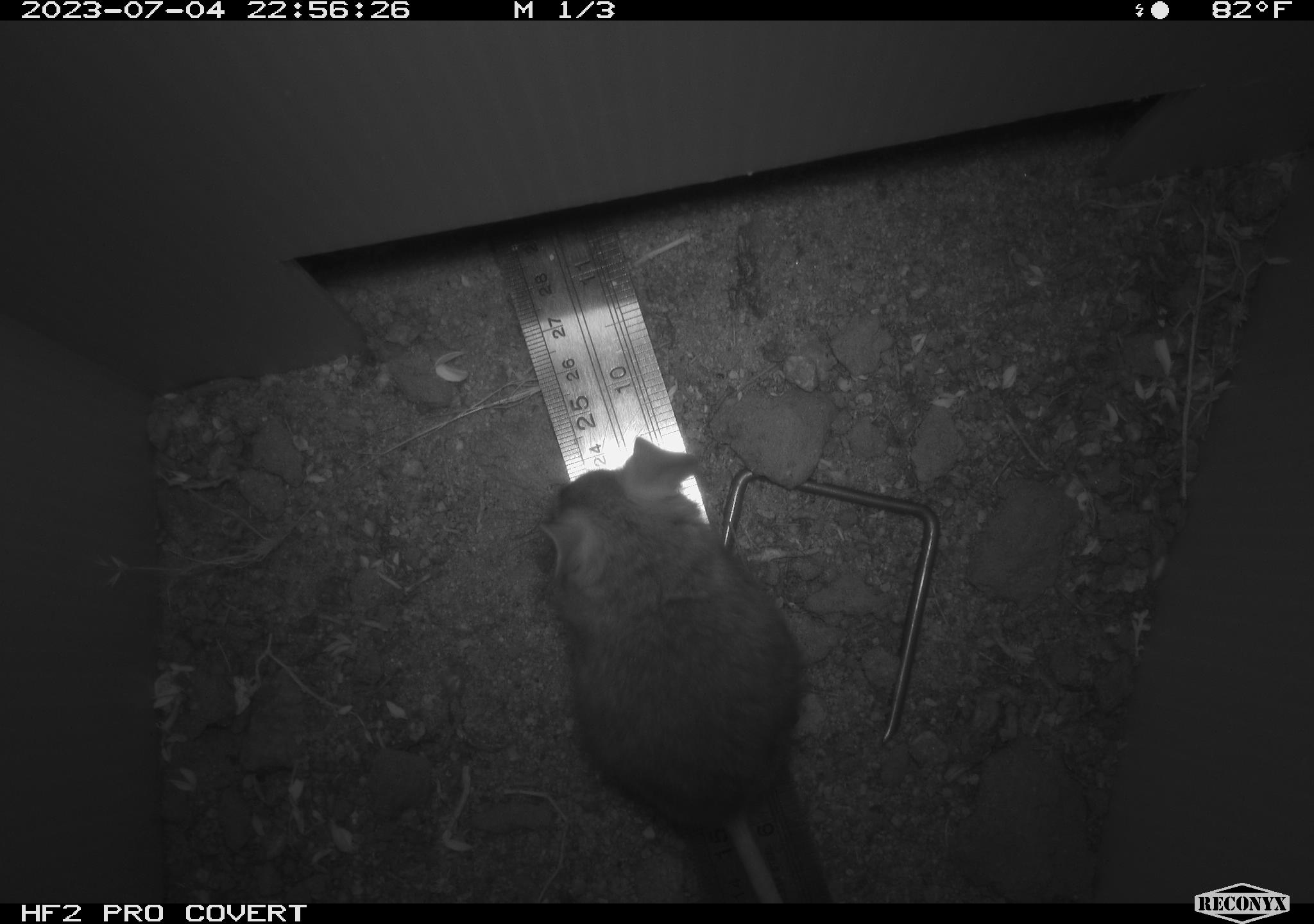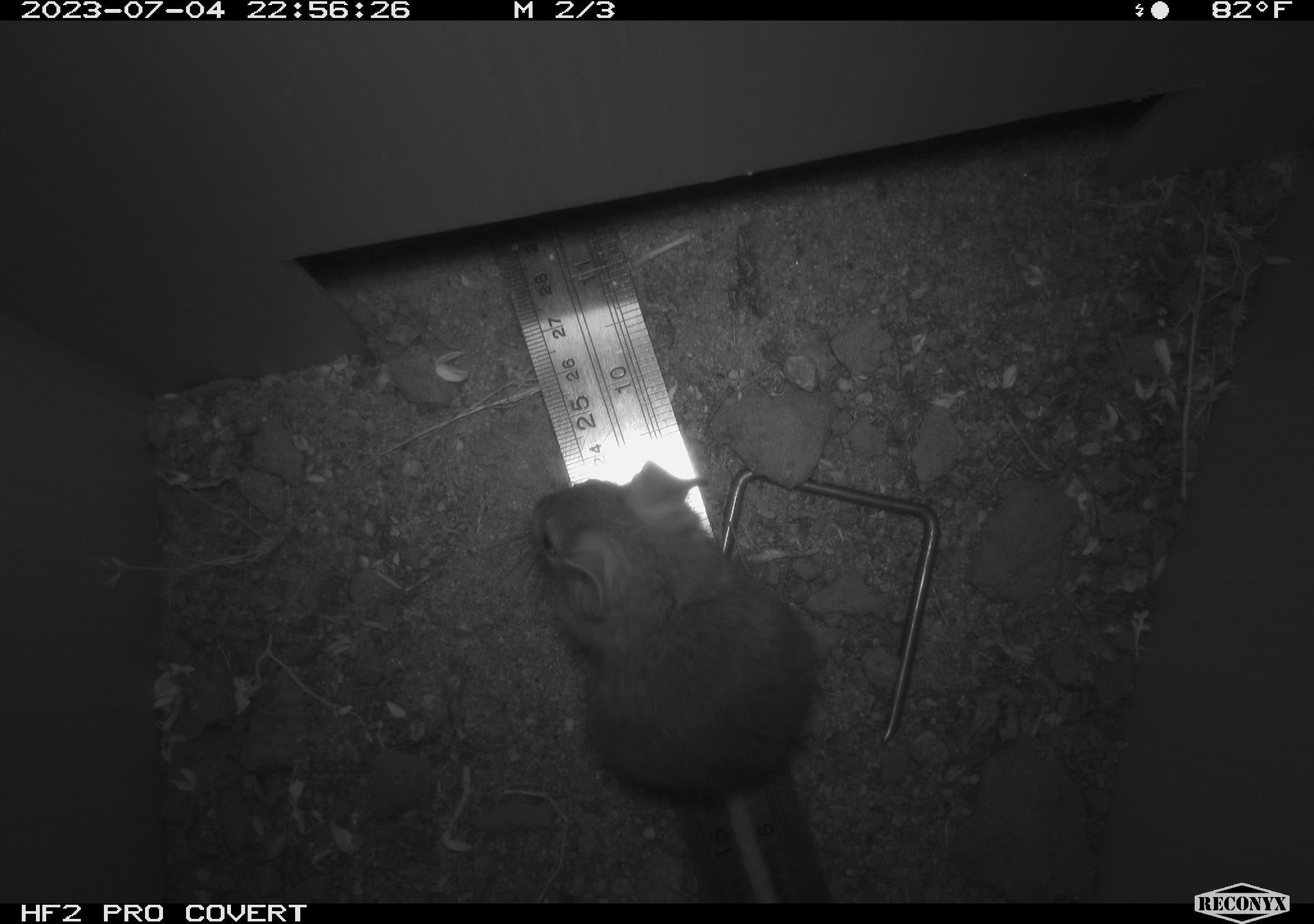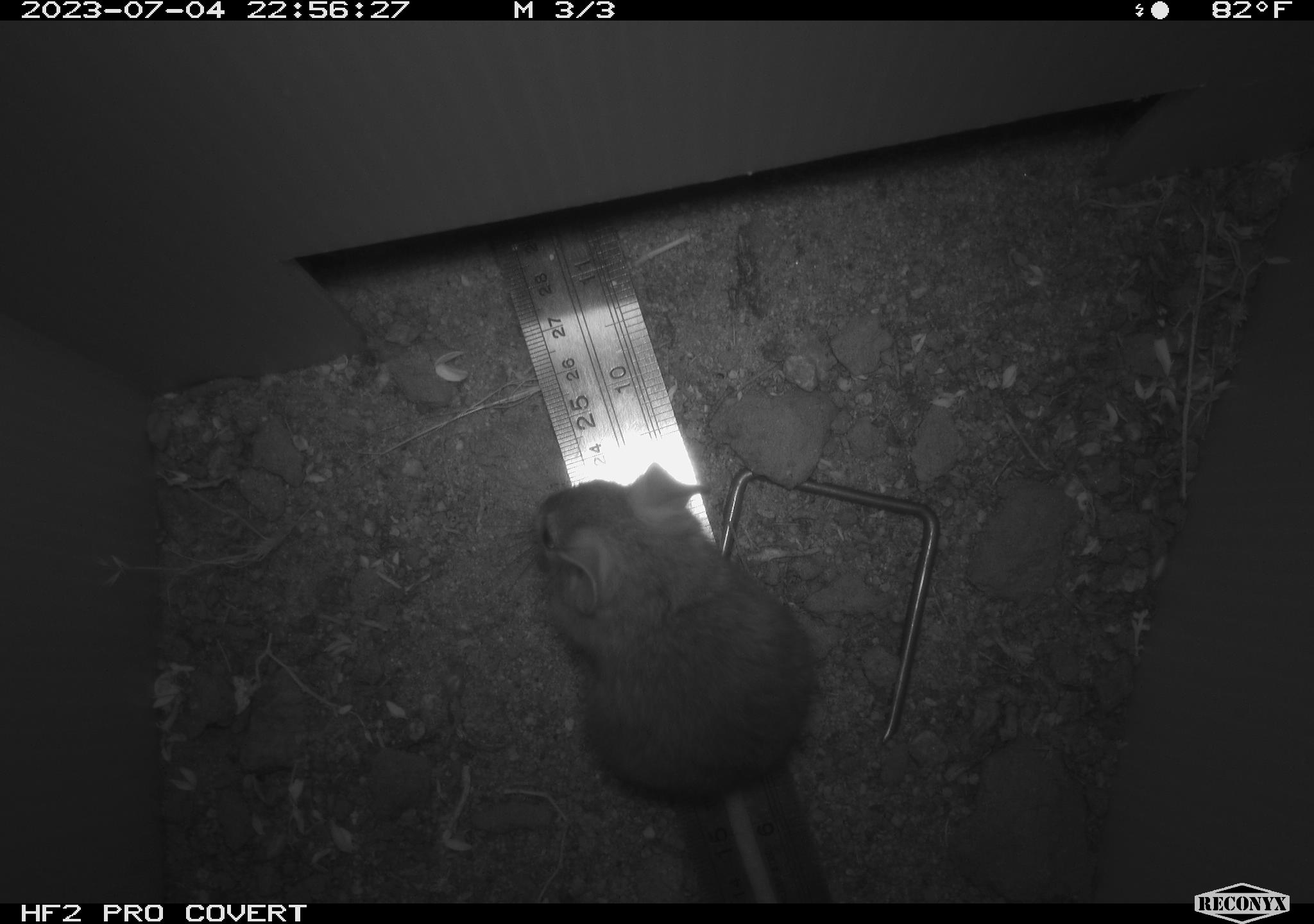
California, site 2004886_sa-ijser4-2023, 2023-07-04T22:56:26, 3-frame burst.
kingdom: Animalia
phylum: Chordata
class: Mammalia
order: Rodentia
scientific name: Rodentia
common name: mouse species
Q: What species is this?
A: Mouse species (Rodentia).